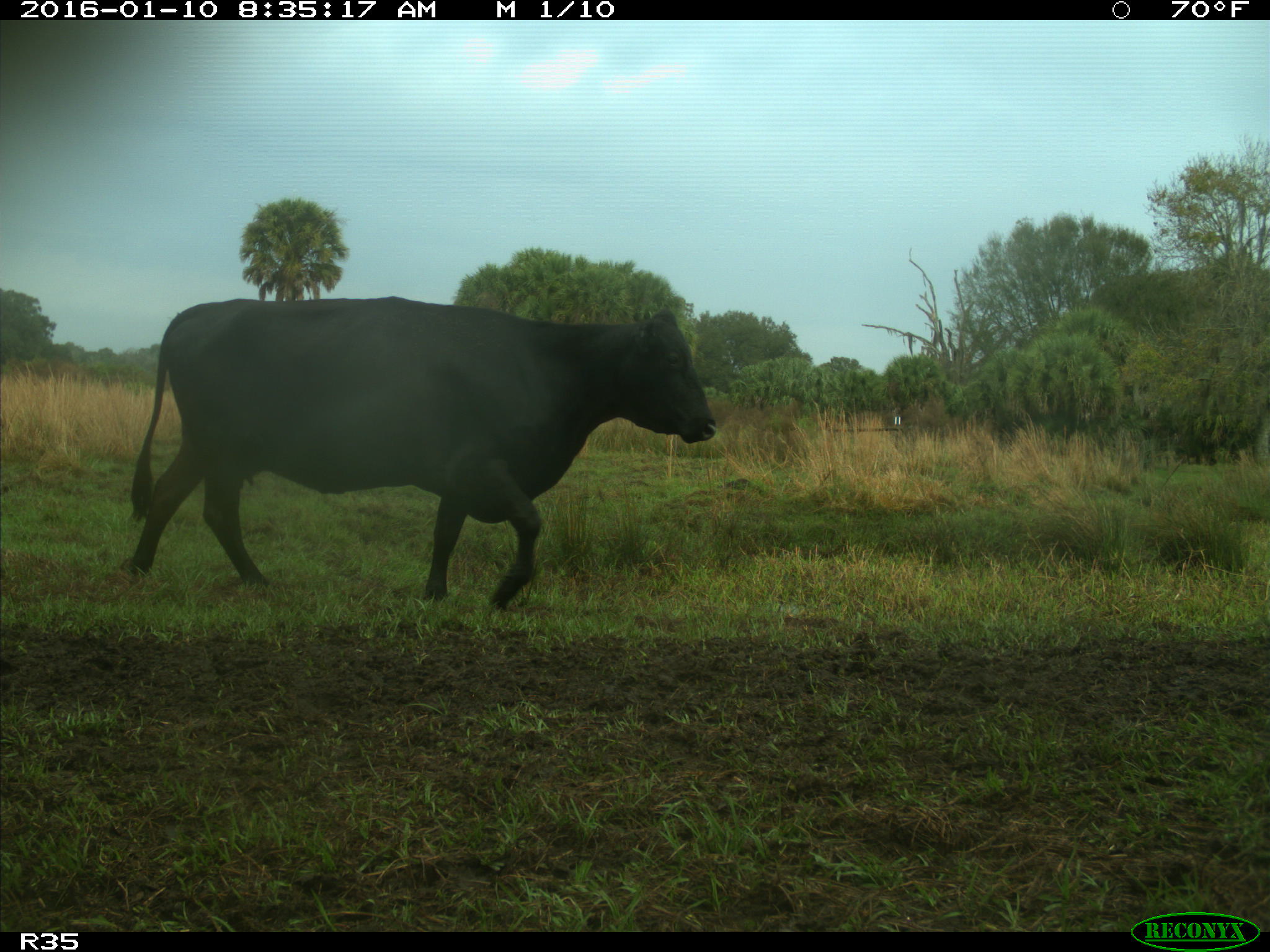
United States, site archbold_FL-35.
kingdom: Animalia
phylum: Chordata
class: Mammalia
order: Artiodactyla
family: Bovidae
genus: Bos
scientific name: Bos taurus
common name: domestic cow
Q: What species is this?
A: Bos taurus (domestic cow).